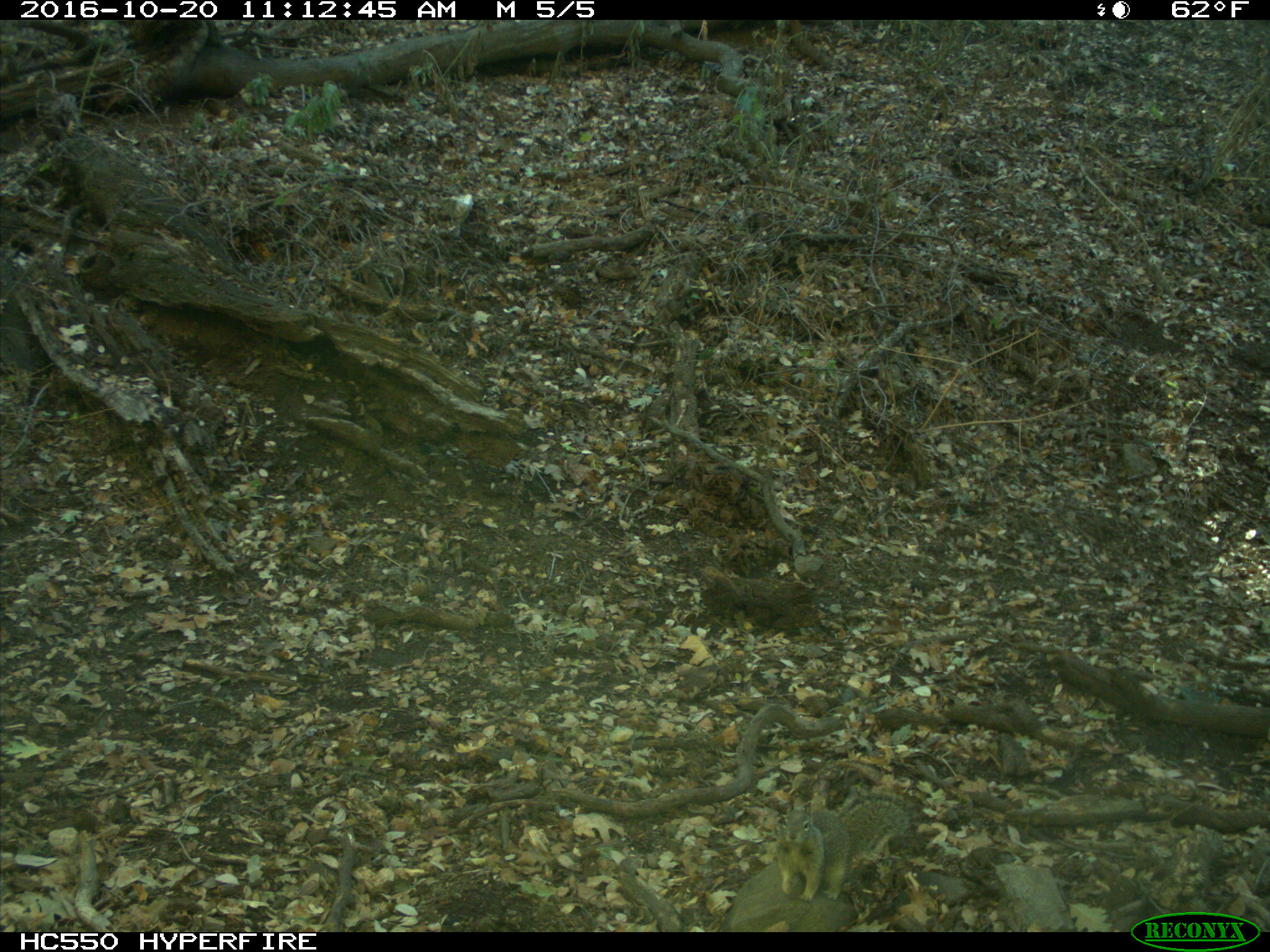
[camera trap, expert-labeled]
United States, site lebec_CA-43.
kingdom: Animalia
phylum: Chordata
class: Mammalia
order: Rodentia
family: Sciuridae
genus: Otospermophilus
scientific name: Otospermophilus beecheyi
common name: california ground squirrel